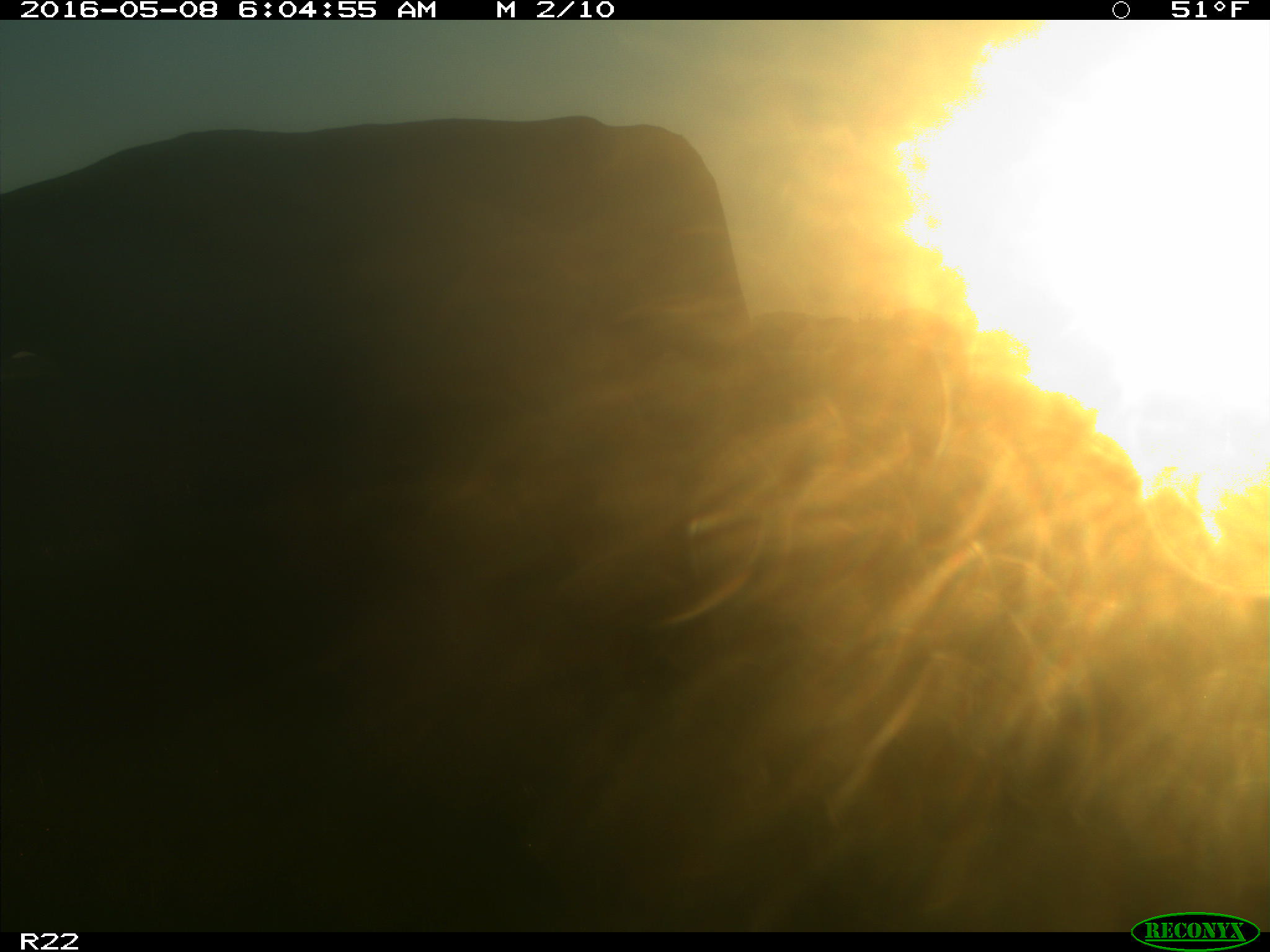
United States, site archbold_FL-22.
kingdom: Animalia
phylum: Chordata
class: Mammalia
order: Artiodactyla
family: Bovidae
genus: Bos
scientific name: Bos taurus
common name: domestic cow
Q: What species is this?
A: Bos taurus (domestic cow).